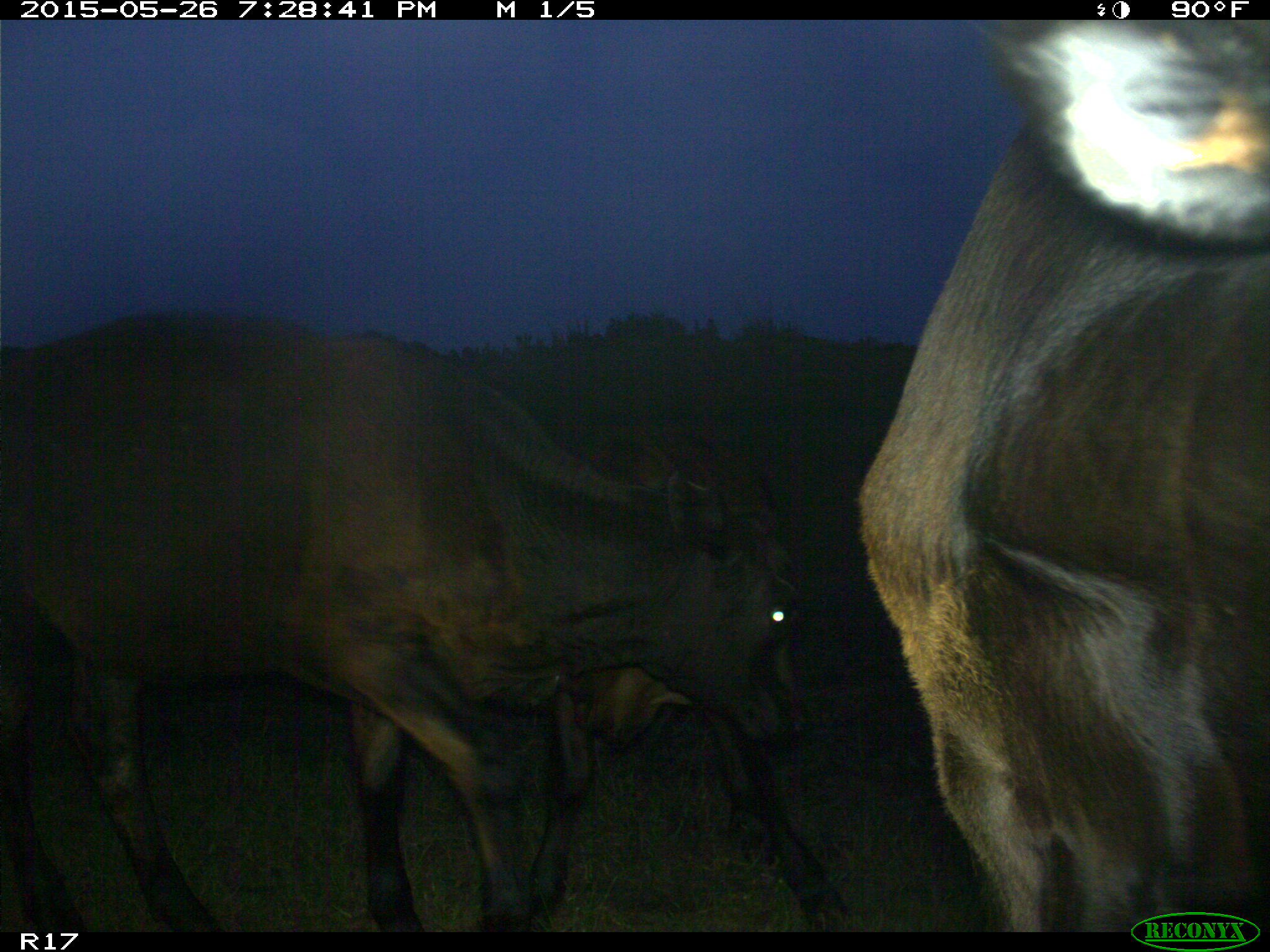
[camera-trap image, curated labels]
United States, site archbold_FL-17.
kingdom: Animalia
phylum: Chordata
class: Mammalia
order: Artiodactyla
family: Bovidae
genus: Bos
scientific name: Bos taurus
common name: domestic cow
Bos taurus (domestic cow).